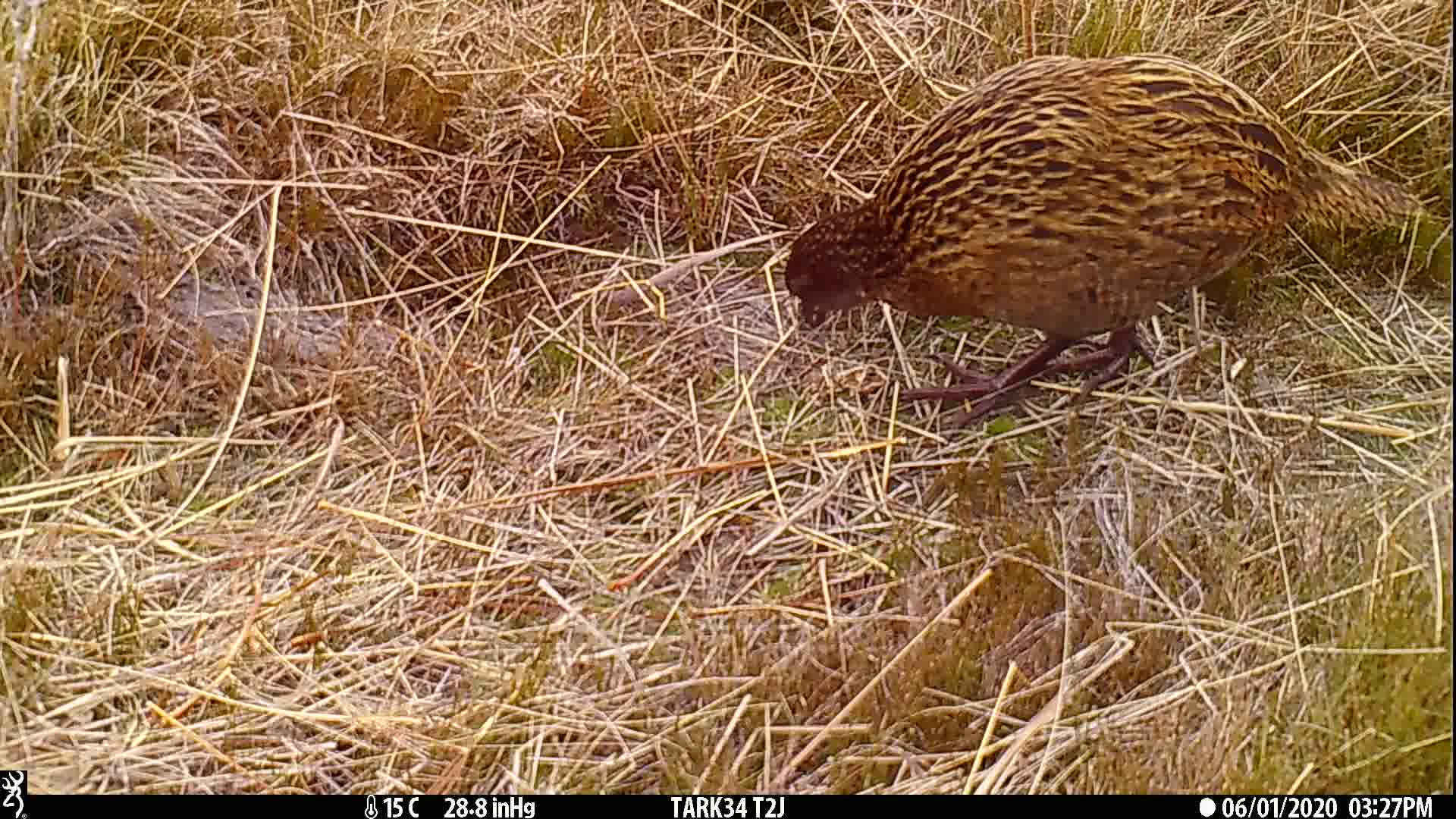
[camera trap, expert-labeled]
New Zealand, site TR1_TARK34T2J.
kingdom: Animalia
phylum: Chordata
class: Aves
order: Gruiformes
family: Rallidae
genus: Gallirallus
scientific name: Gallirallus australis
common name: weka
Weka (Gallirallus australis).